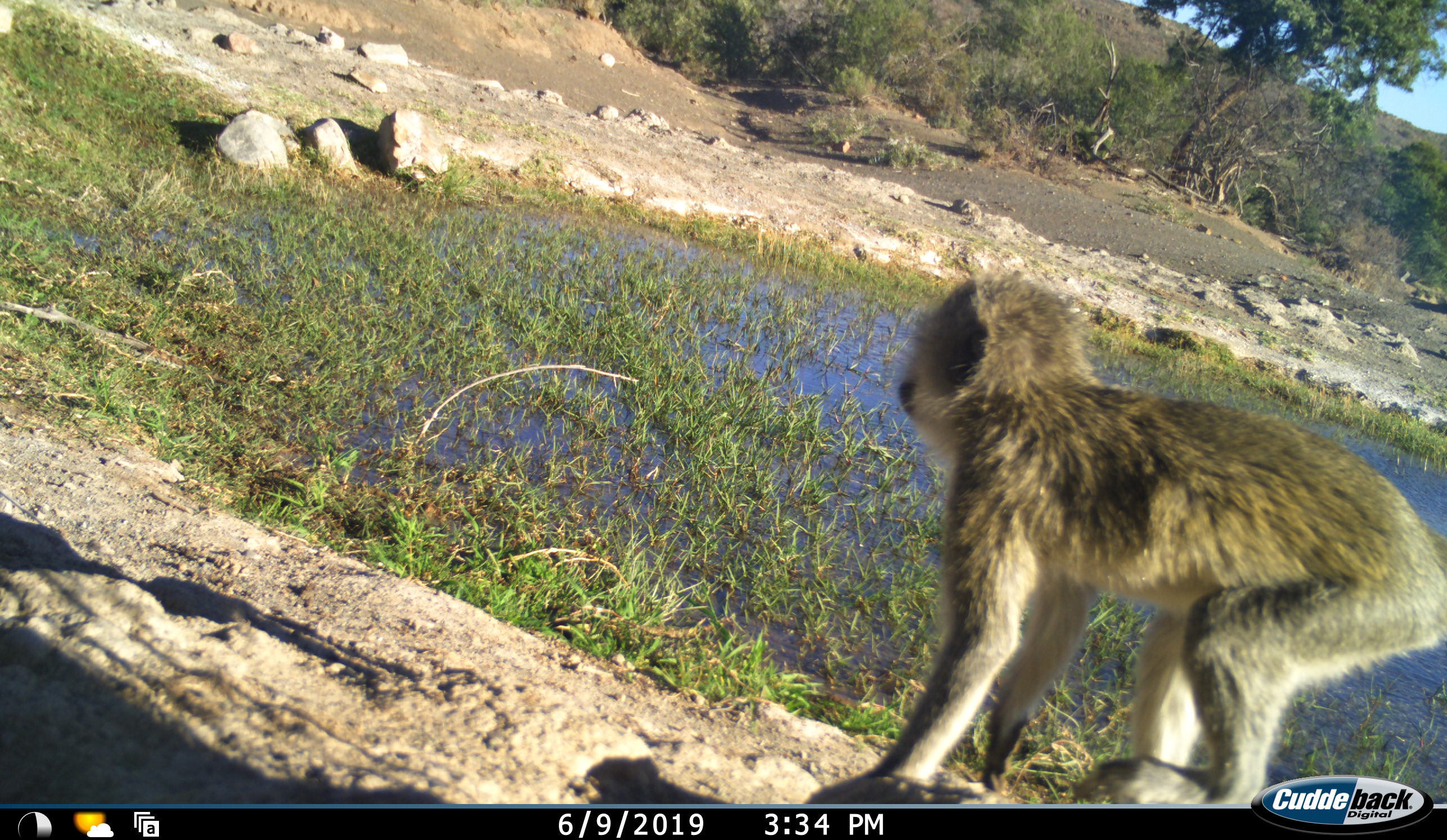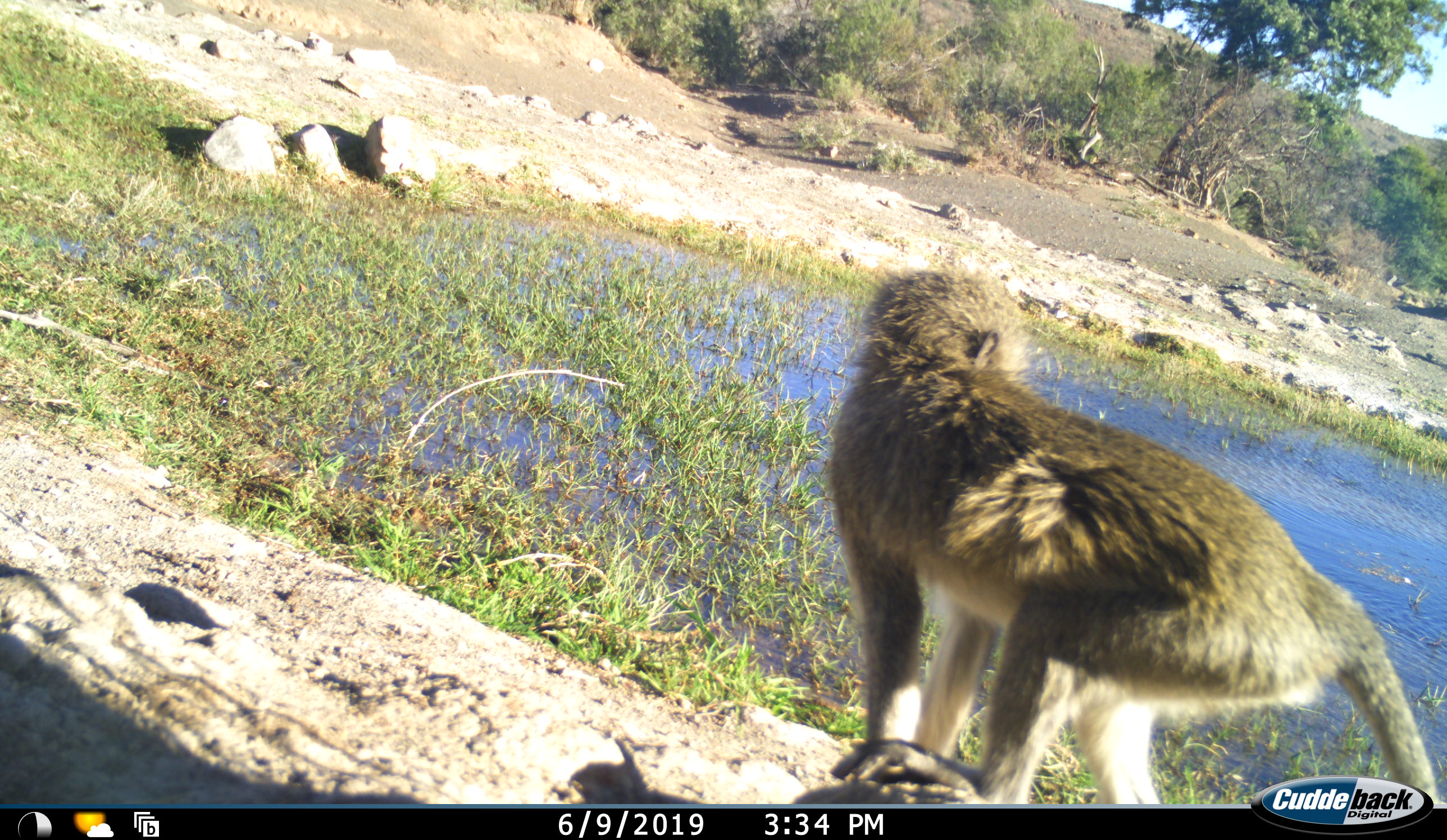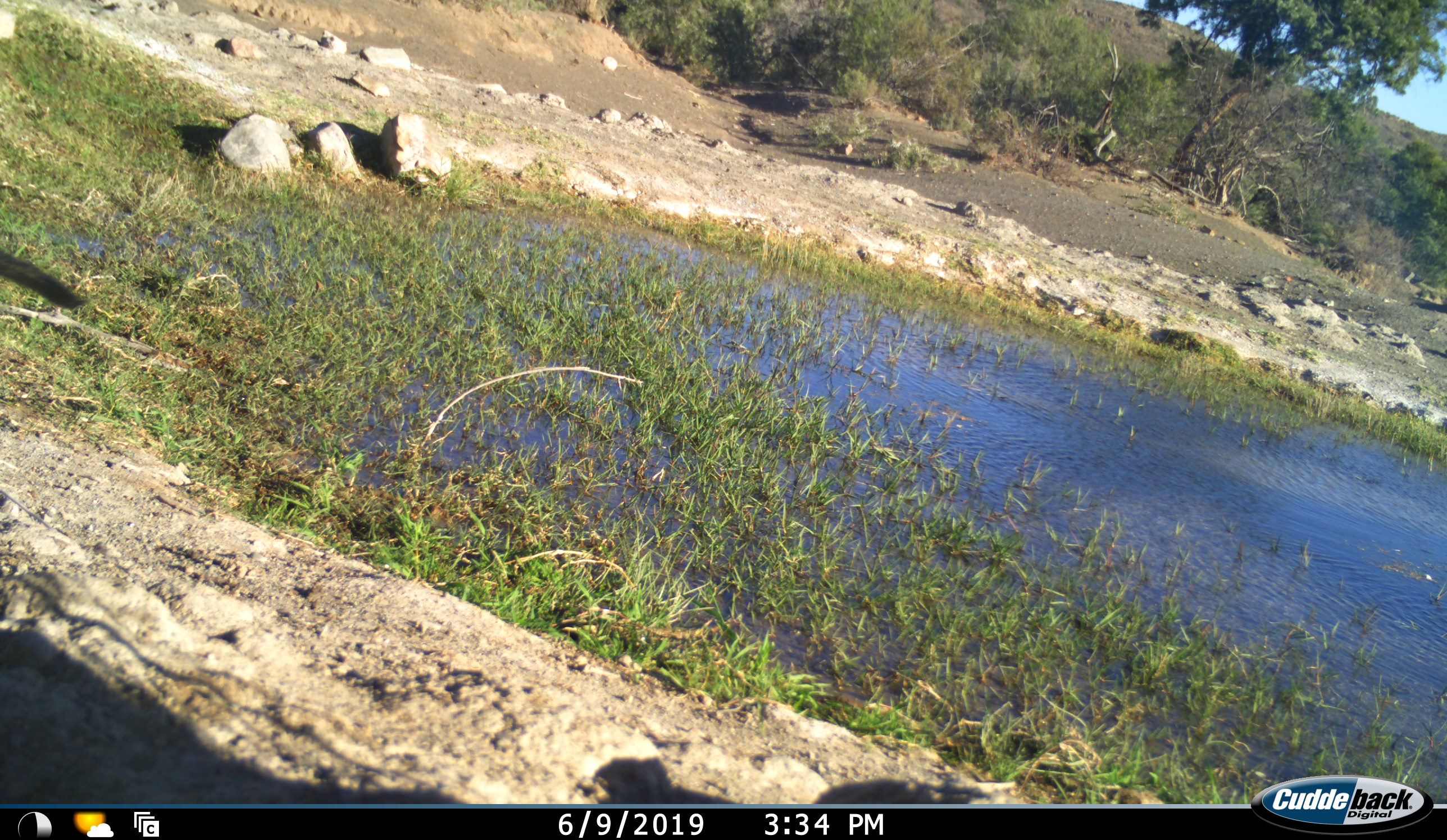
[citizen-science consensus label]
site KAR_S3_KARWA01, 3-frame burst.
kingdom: Animalia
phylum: Chordata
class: Mammalia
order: Primates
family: Cercopithecidae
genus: Chlorocebus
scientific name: Chlorocebus pygerythrus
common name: vervet monkey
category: monkeyvervet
Monkeyvervet (vervet monkey) (Chlorocebus pygerythrus), count 1. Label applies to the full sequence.